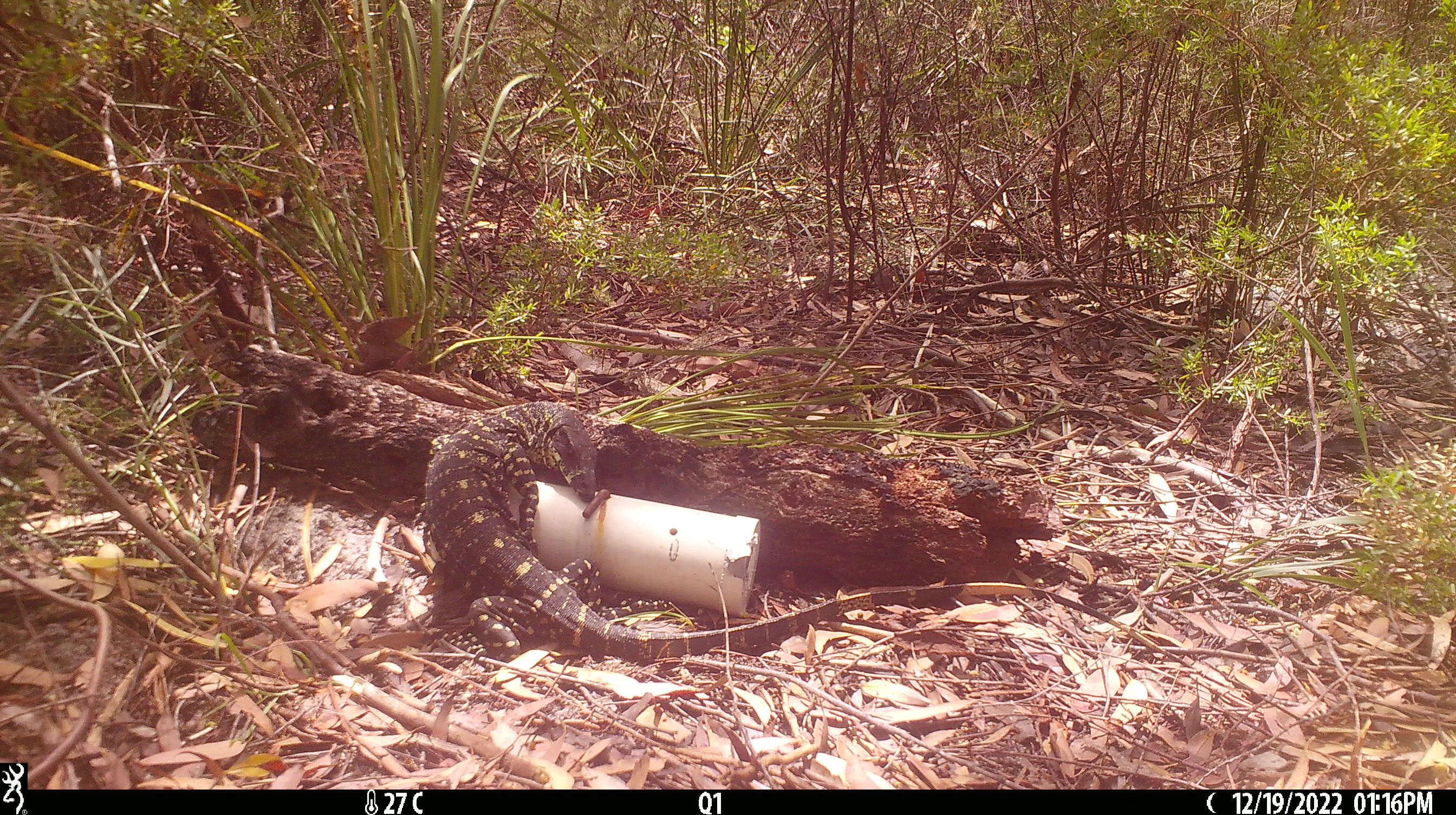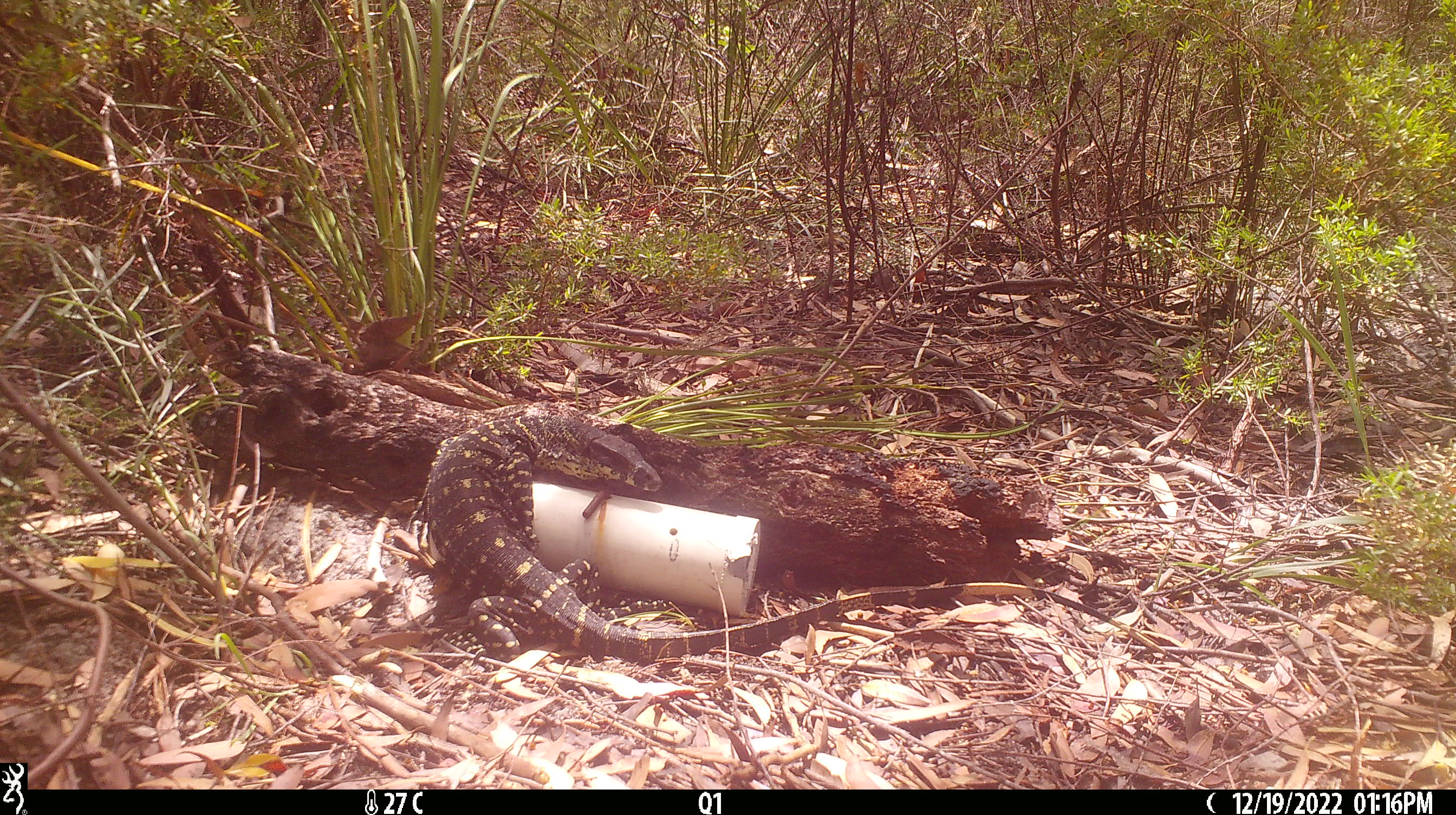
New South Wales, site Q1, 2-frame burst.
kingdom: Animalia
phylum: Chordata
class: Reptilia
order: Squamata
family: Varanidae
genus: Varanus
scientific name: Varanus varius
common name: lace monitor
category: goanna